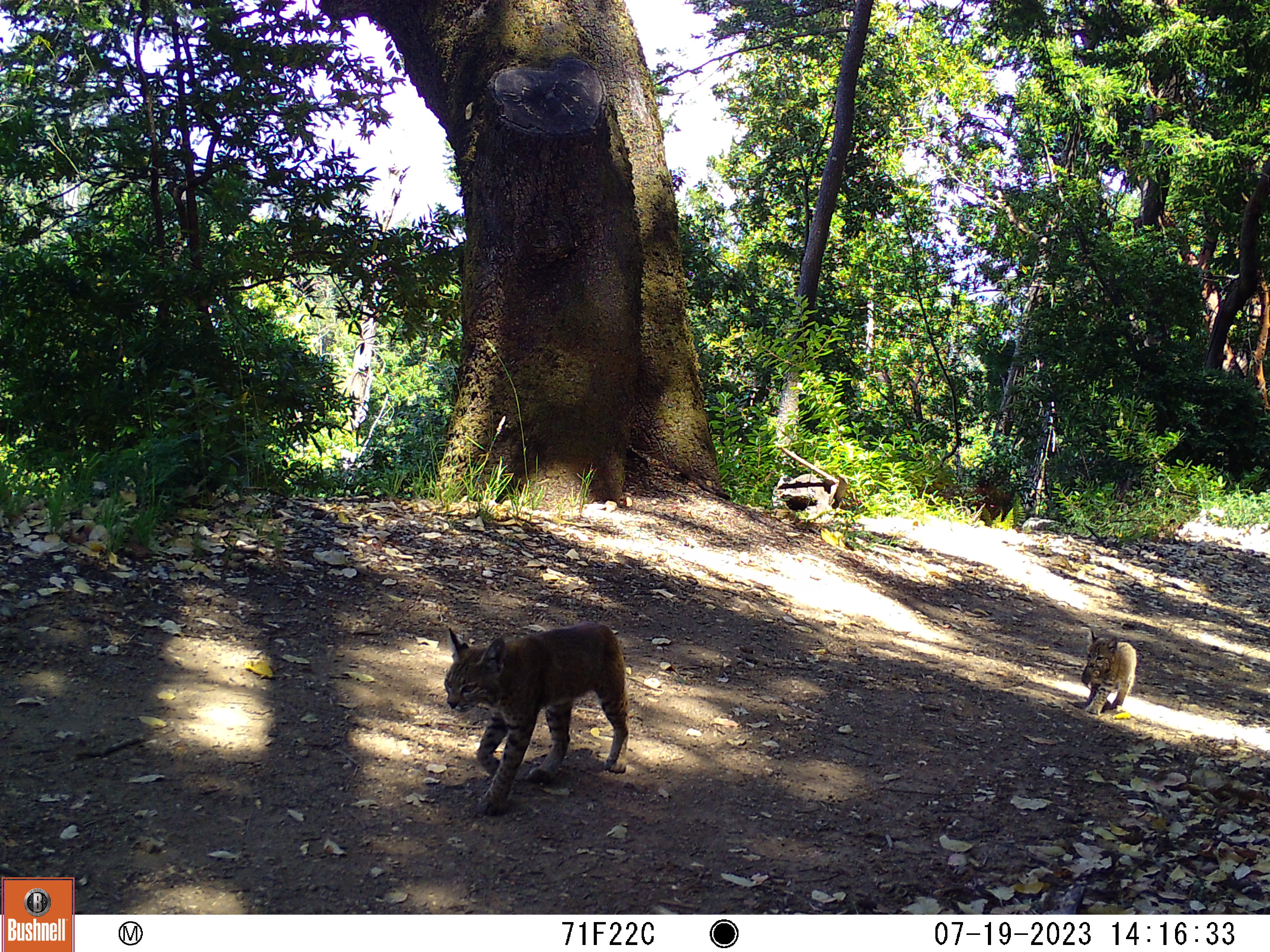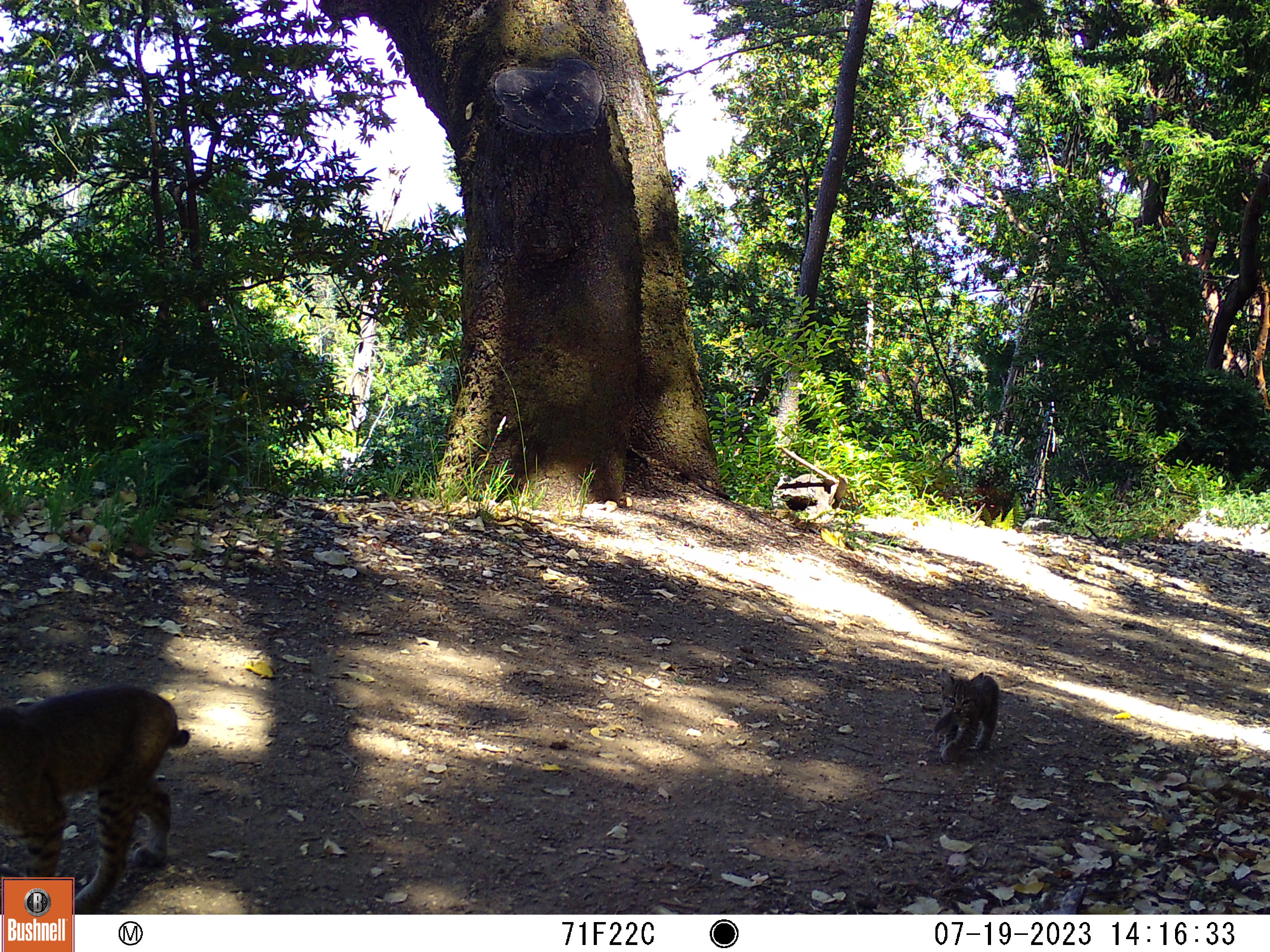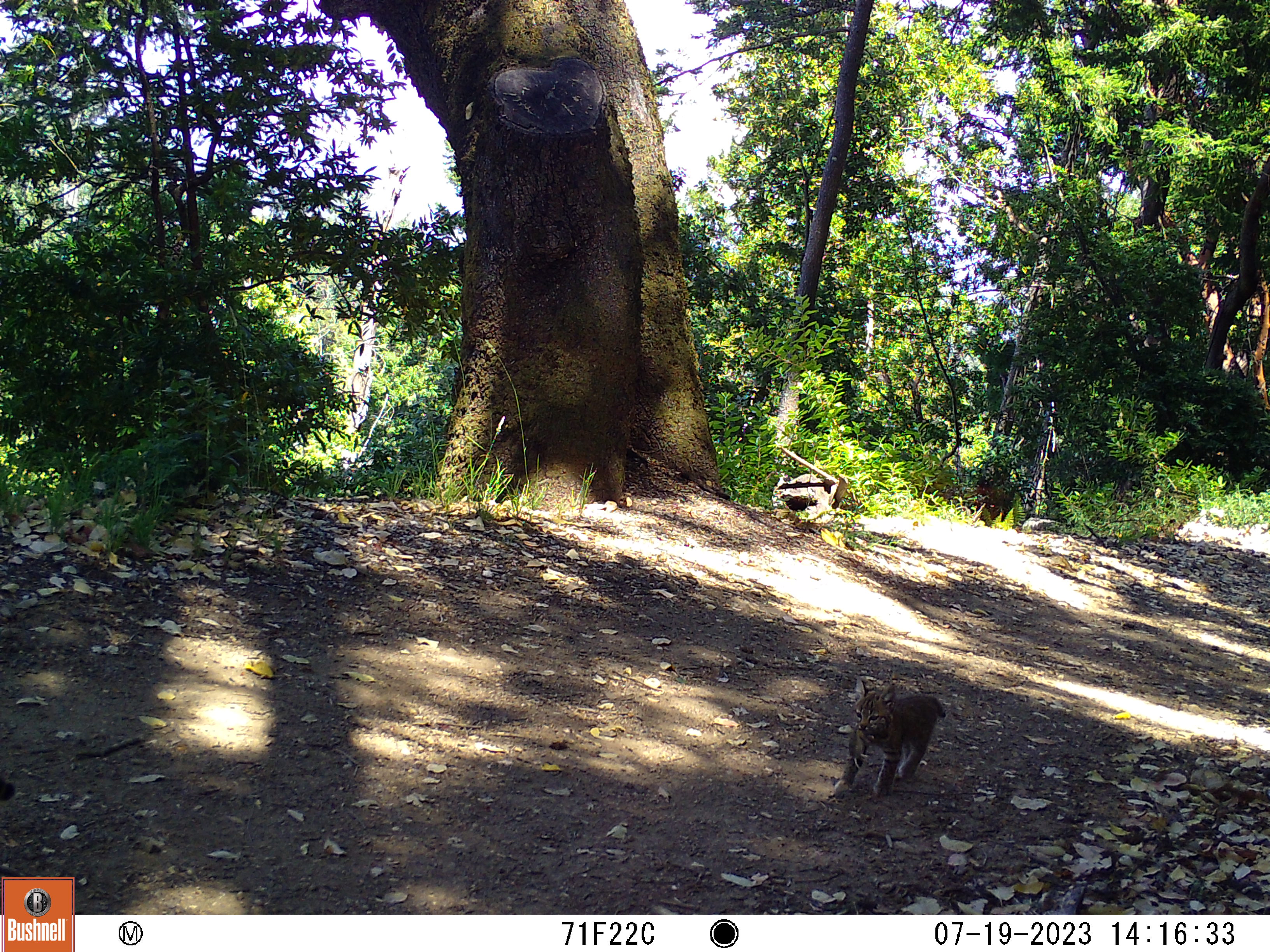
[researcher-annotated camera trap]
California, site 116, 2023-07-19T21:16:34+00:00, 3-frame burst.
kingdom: Animalia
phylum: Chordata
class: Mammalia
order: Carnivora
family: Felidae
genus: Lynx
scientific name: Lynx rufus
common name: bobcat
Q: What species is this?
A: Bobcat (Lynx rufus).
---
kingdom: Animalia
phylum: Chordata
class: Mammalia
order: Rodentia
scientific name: Rodentia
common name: mouse or rat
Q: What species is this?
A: Mouse or rat (Rodentia).